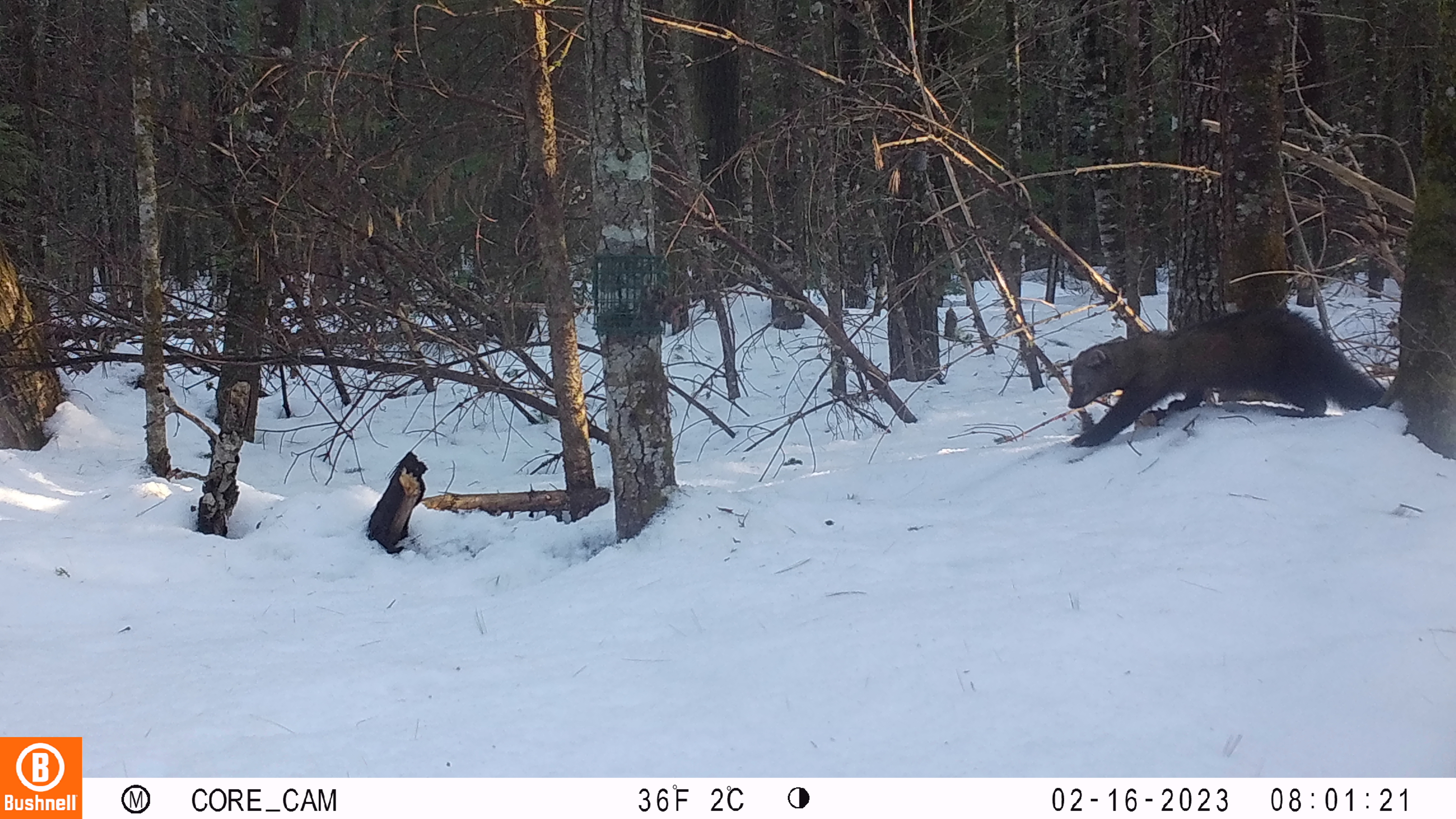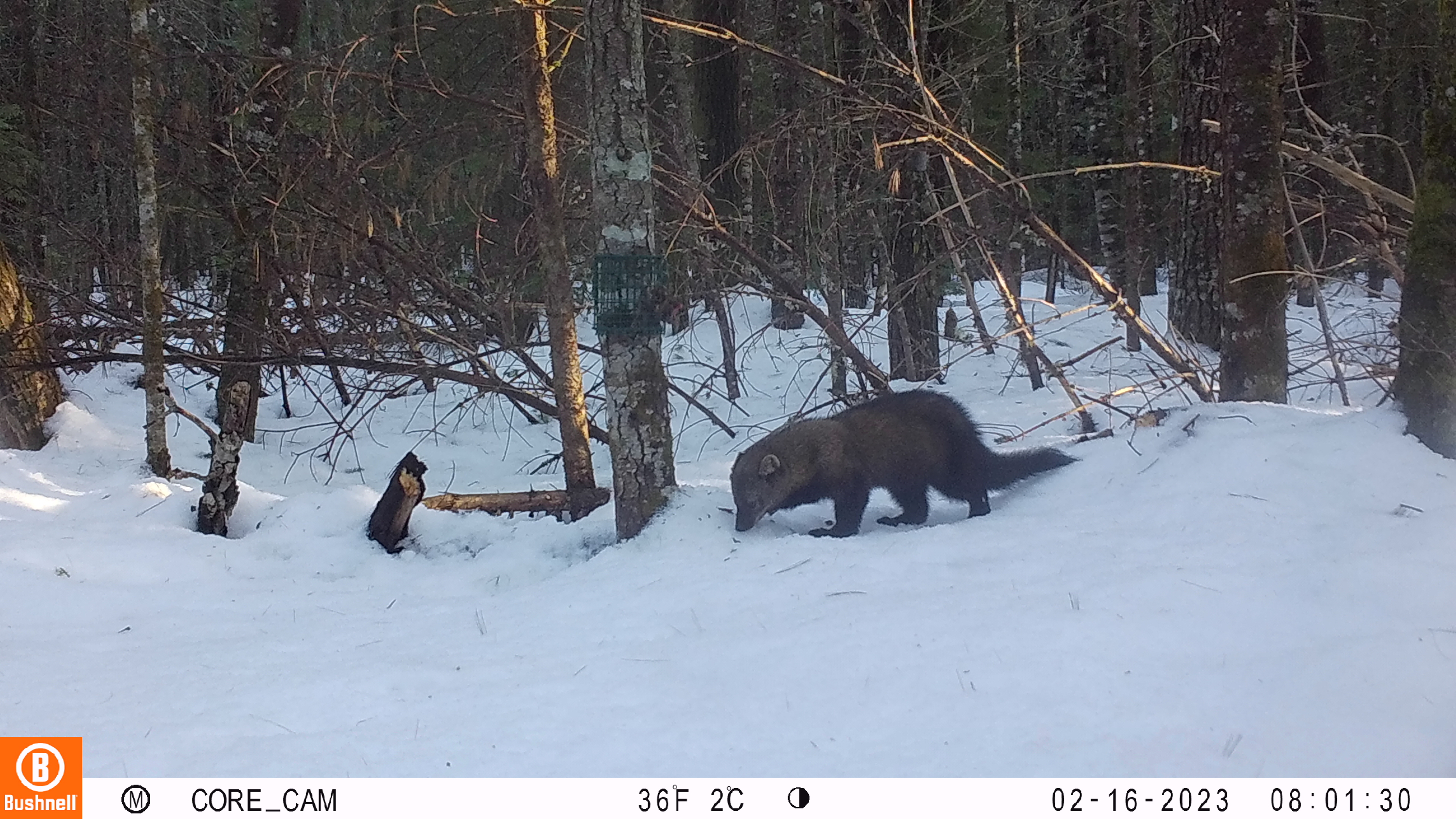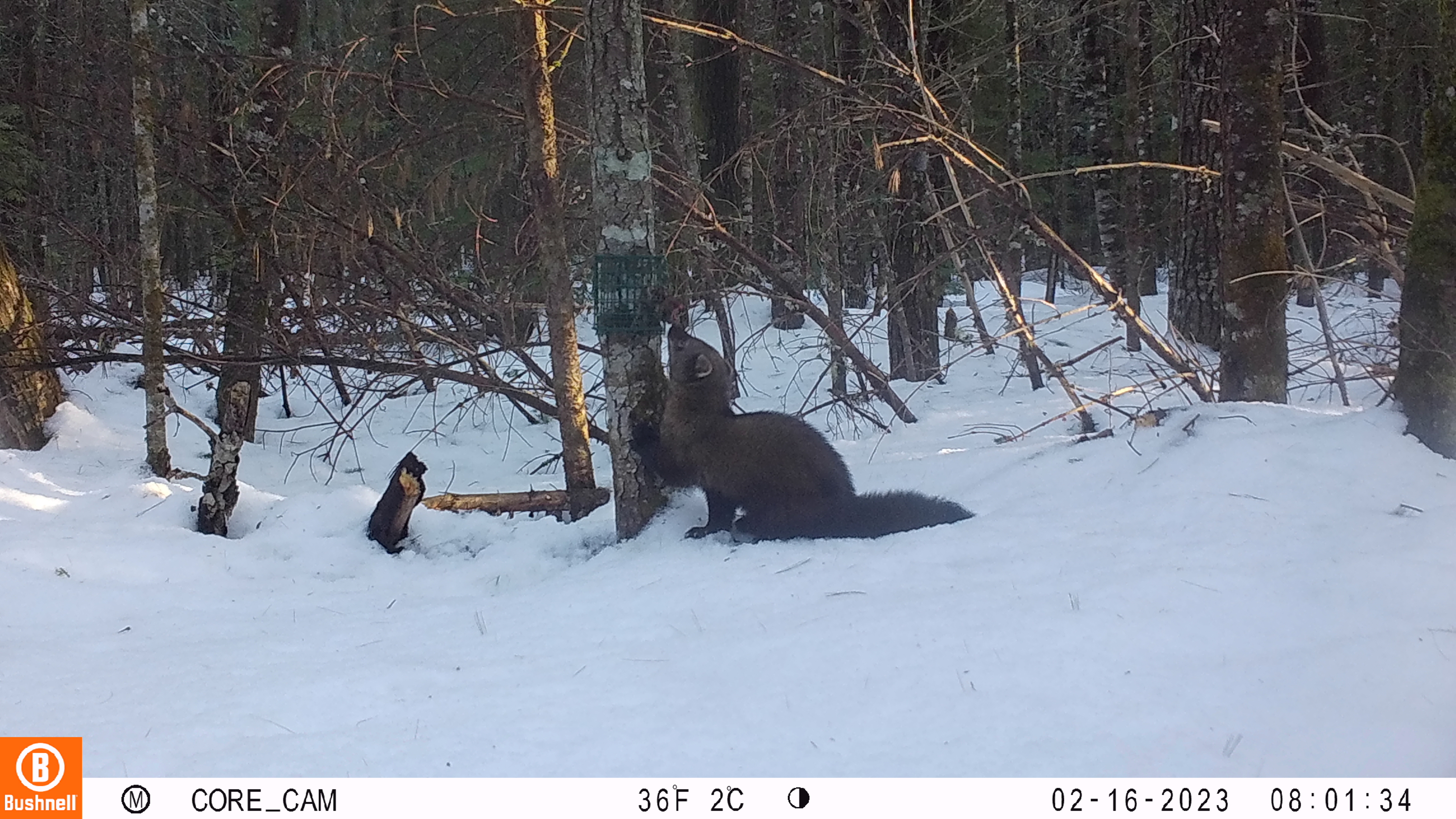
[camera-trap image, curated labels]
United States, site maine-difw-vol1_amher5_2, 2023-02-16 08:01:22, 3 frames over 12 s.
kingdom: Animalia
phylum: Chordata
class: Mammalia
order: Carnivora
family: Mustelidae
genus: Pekania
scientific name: Pekania pennanti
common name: fisher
Fisher (Pekania pennanti).